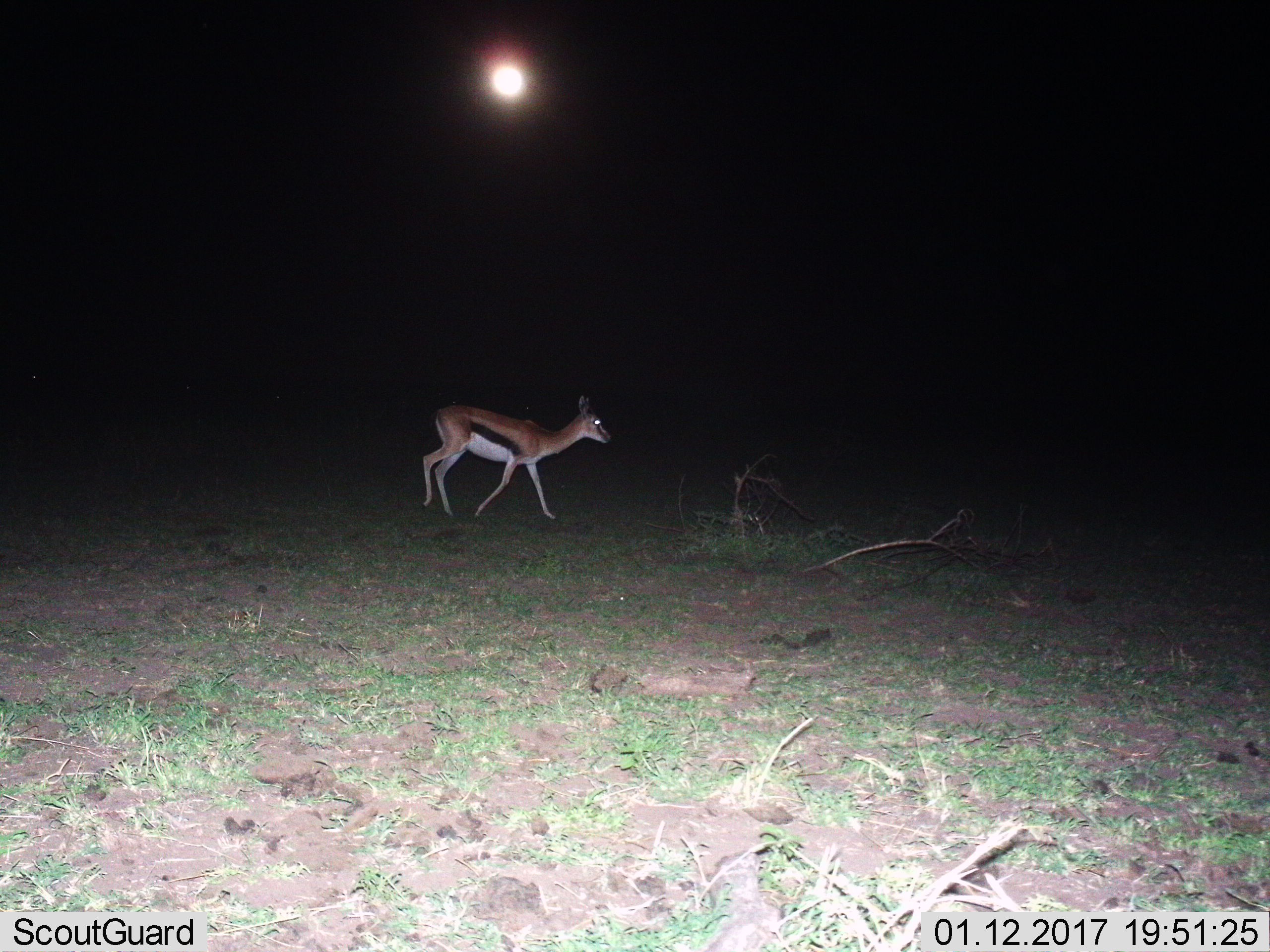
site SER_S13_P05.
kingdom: Animalia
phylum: Chordata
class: Mammalia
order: Artiodactyla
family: Bovidae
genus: Eudorcas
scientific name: Eudorcas thomsonii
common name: thomson's gazelle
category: gazellethomsons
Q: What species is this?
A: Gazellethomsons (thomson's gazelle) (Eudorcas thomsonii).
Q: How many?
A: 1.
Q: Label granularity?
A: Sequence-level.